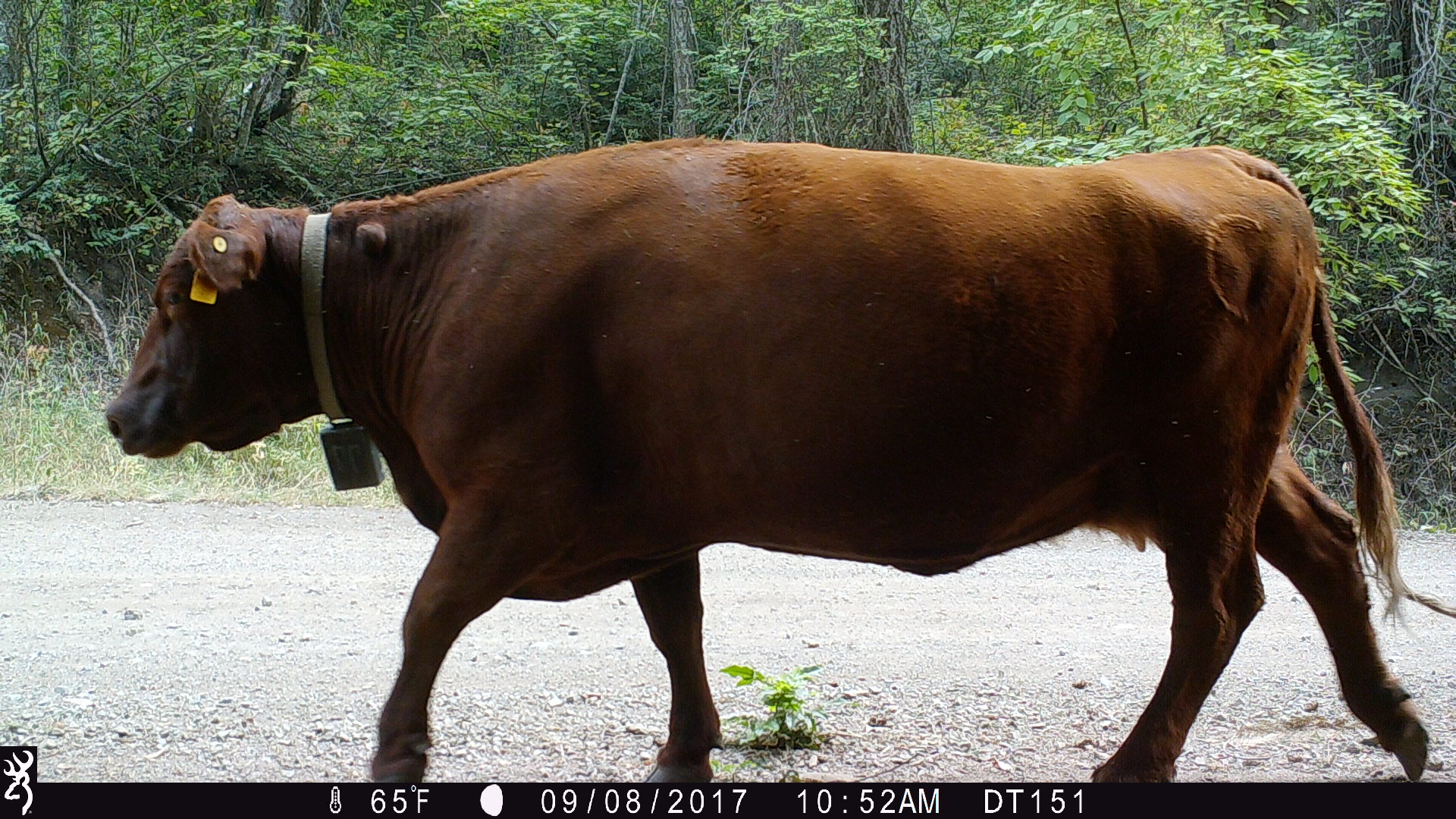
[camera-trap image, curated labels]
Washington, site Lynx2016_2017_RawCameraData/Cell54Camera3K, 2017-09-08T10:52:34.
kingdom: Animalia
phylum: Chordata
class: Mammalia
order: Artiodactyla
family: Bovidae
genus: Bos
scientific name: Bos taurus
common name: domestic cattle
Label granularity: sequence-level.